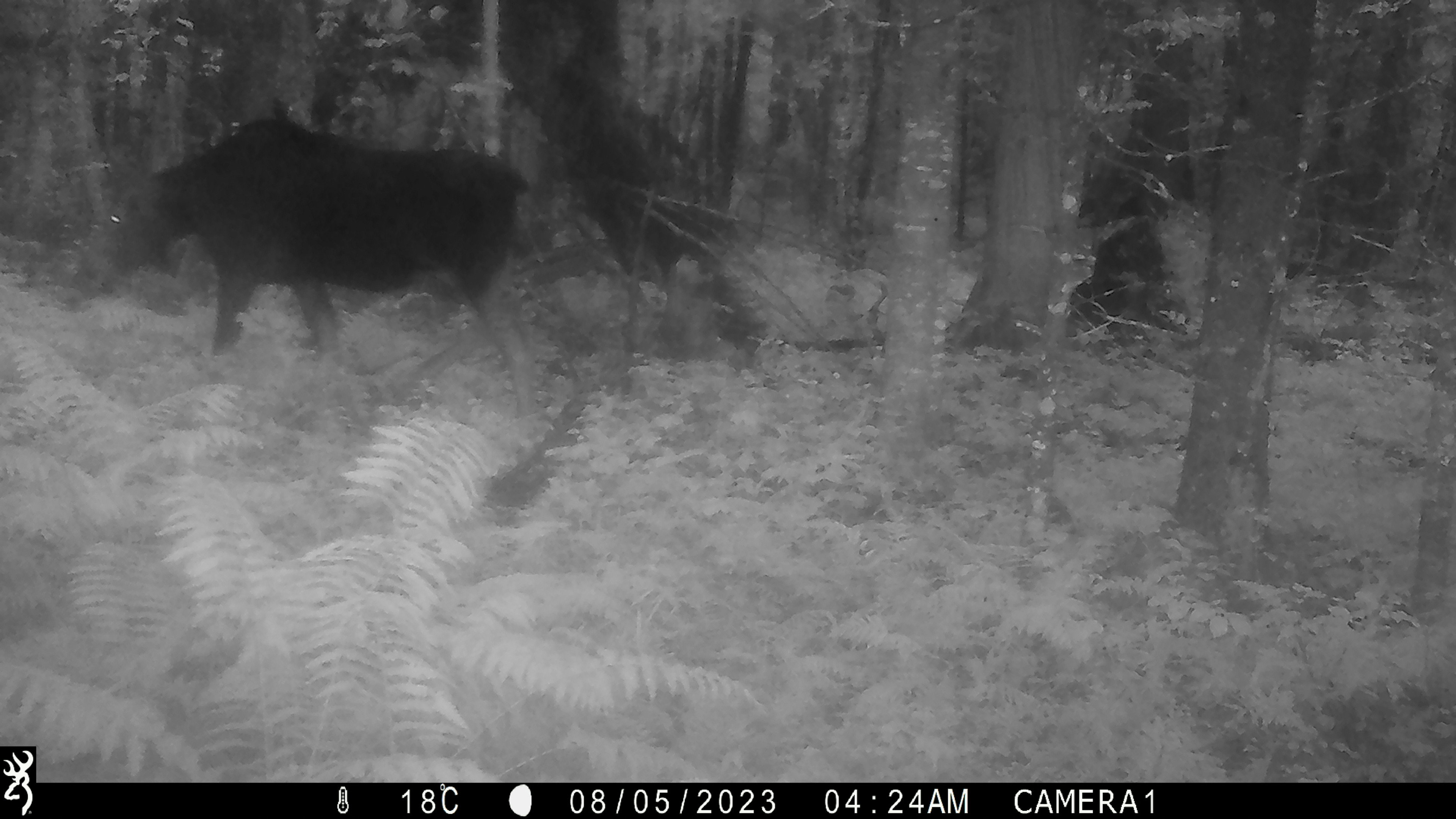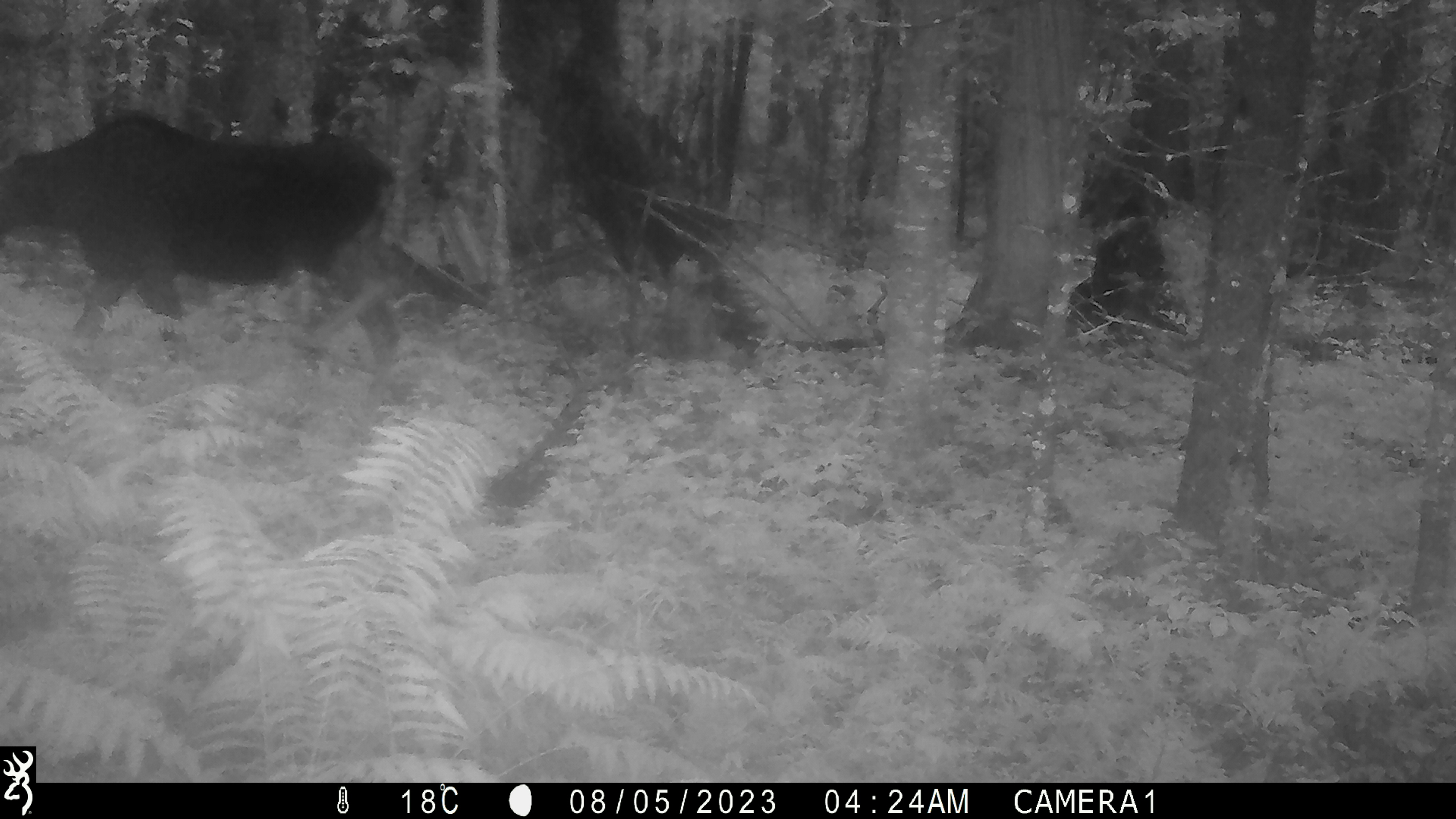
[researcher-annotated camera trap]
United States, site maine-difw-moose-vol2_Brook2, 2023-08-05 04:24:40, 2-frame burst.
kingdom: Animalia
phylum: Chordata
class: Mammalia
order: Artiodactyla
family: Cervidae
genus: Alces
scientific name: Alces alces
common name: moose